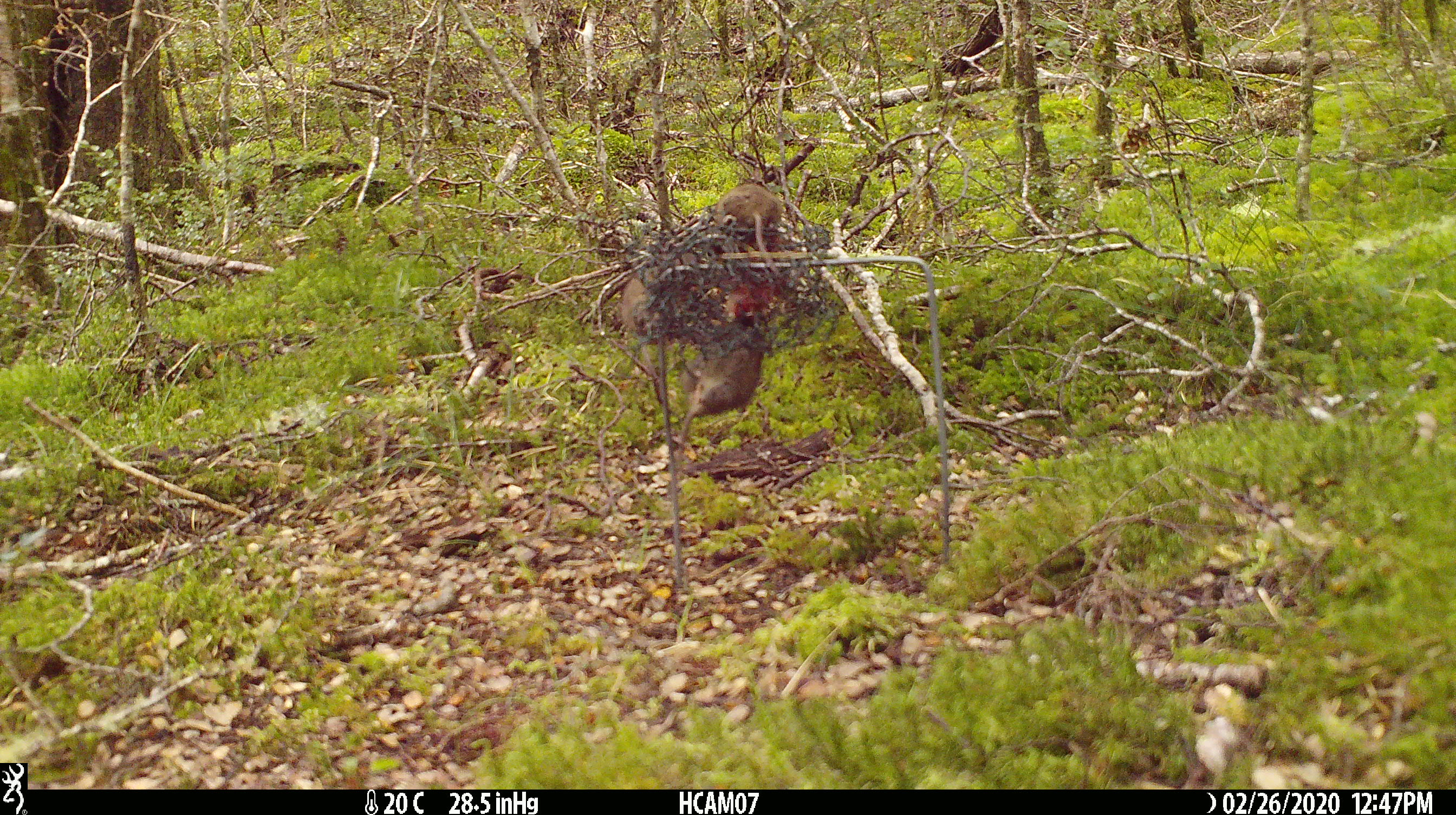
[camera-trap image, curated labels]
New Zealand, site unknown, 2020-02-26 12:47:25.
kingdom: Animalia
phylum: Chordata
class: Mammalia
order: Rodentia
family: Muridae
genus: Mus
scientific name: Mus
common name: mouse